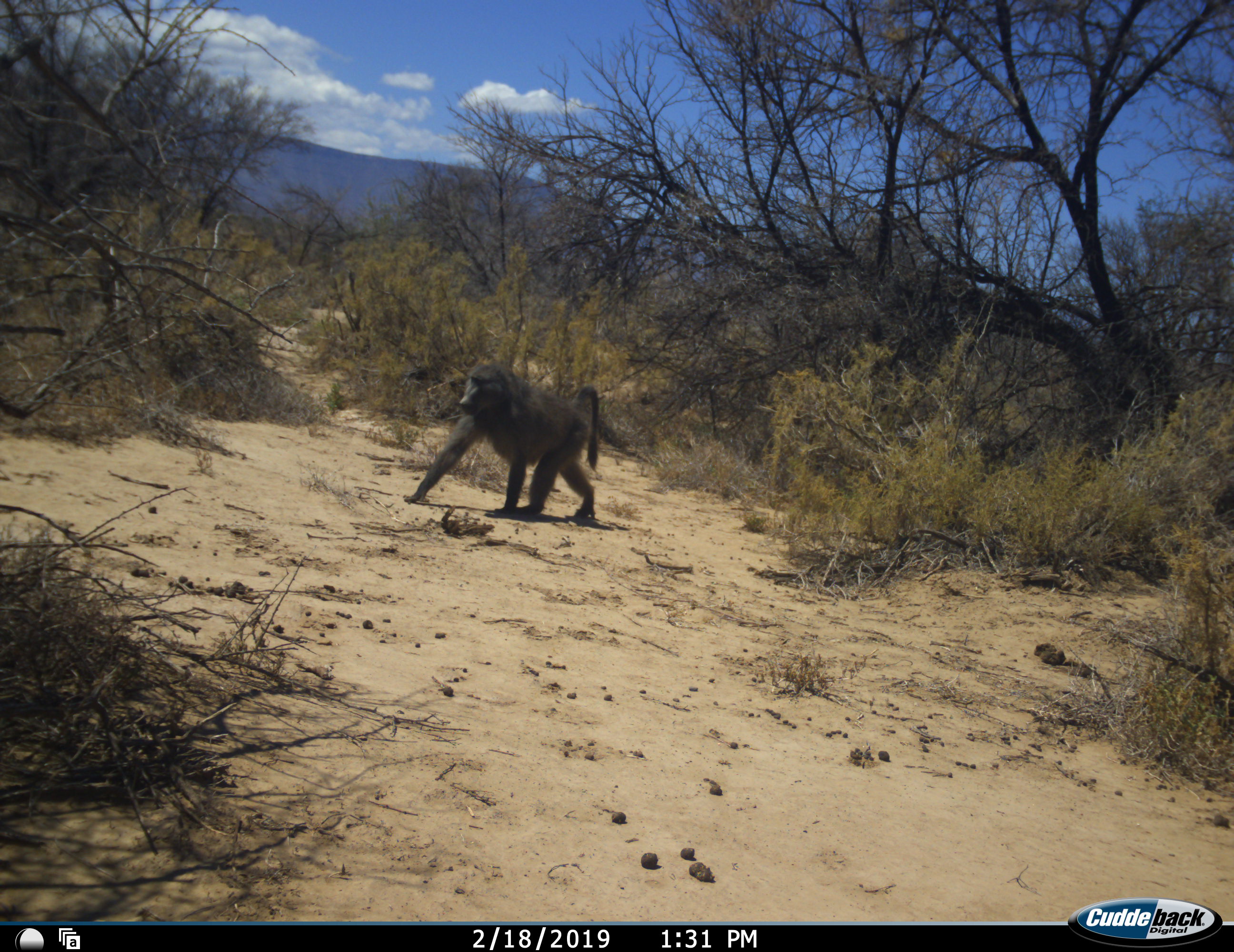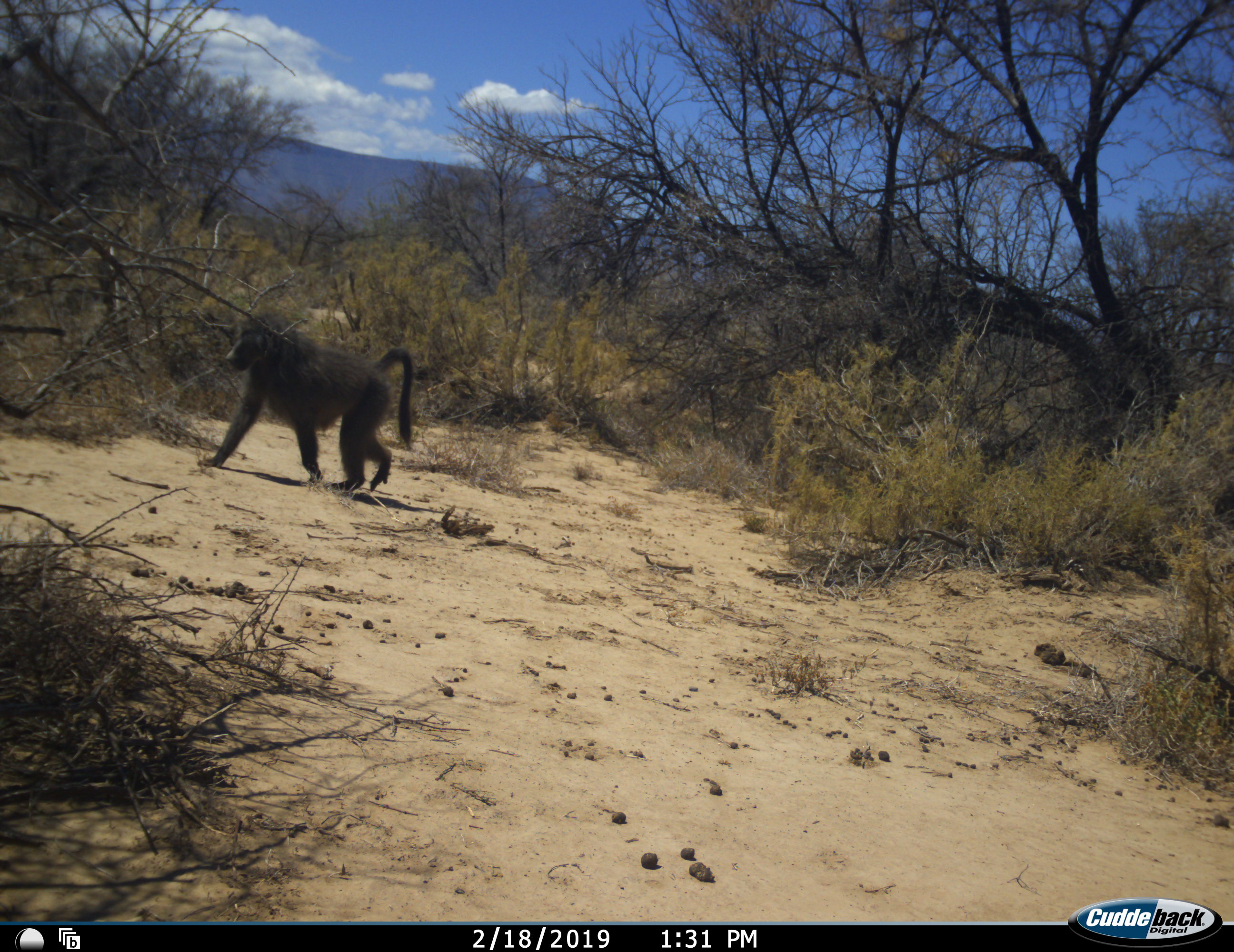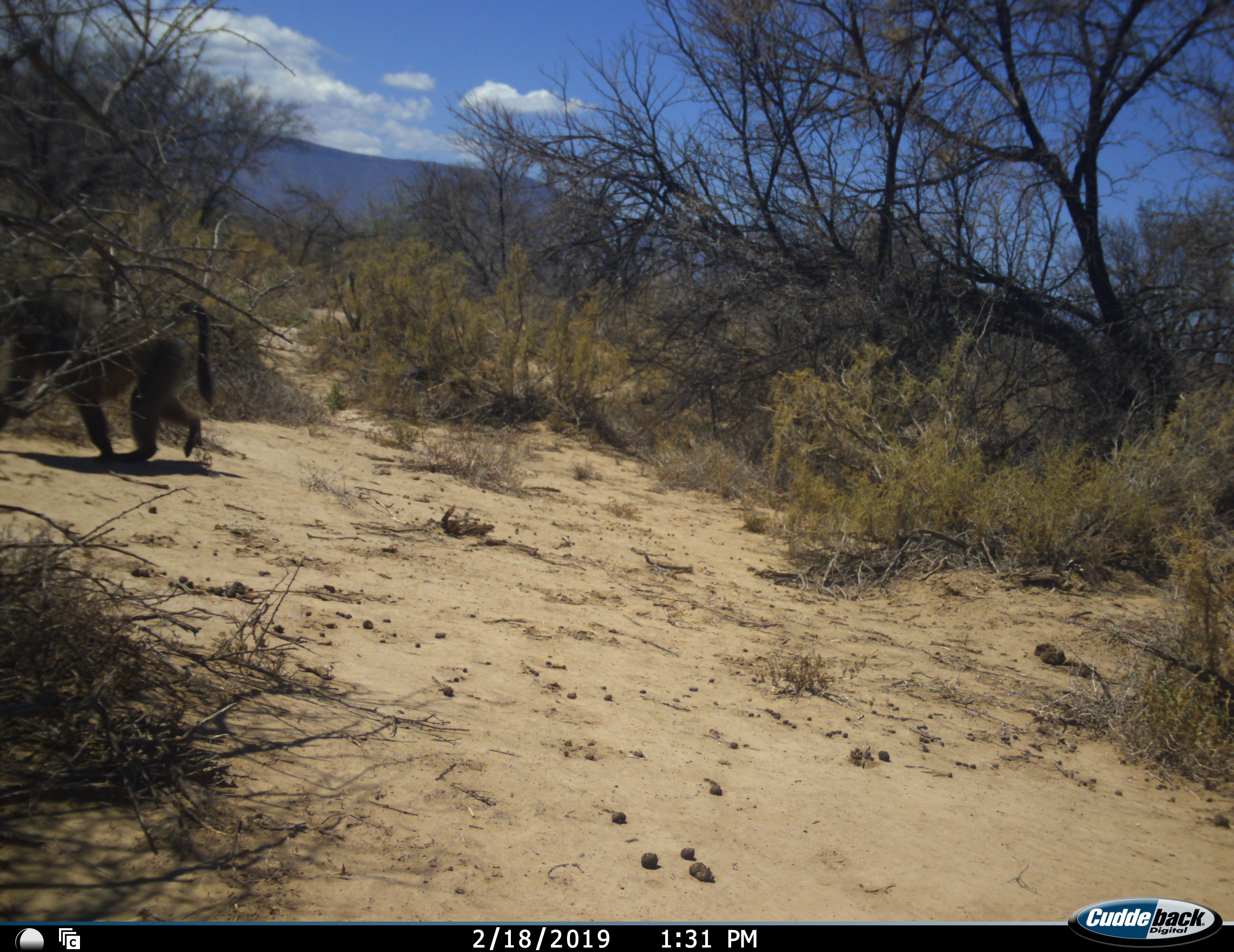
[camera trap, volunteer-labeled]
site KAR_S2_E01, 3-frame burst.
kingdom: Animalia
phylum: Chordata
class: Mammalia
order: Primates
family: Cercopithecidae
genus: Papio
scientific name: Papio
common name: baboon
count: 1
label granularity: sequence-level